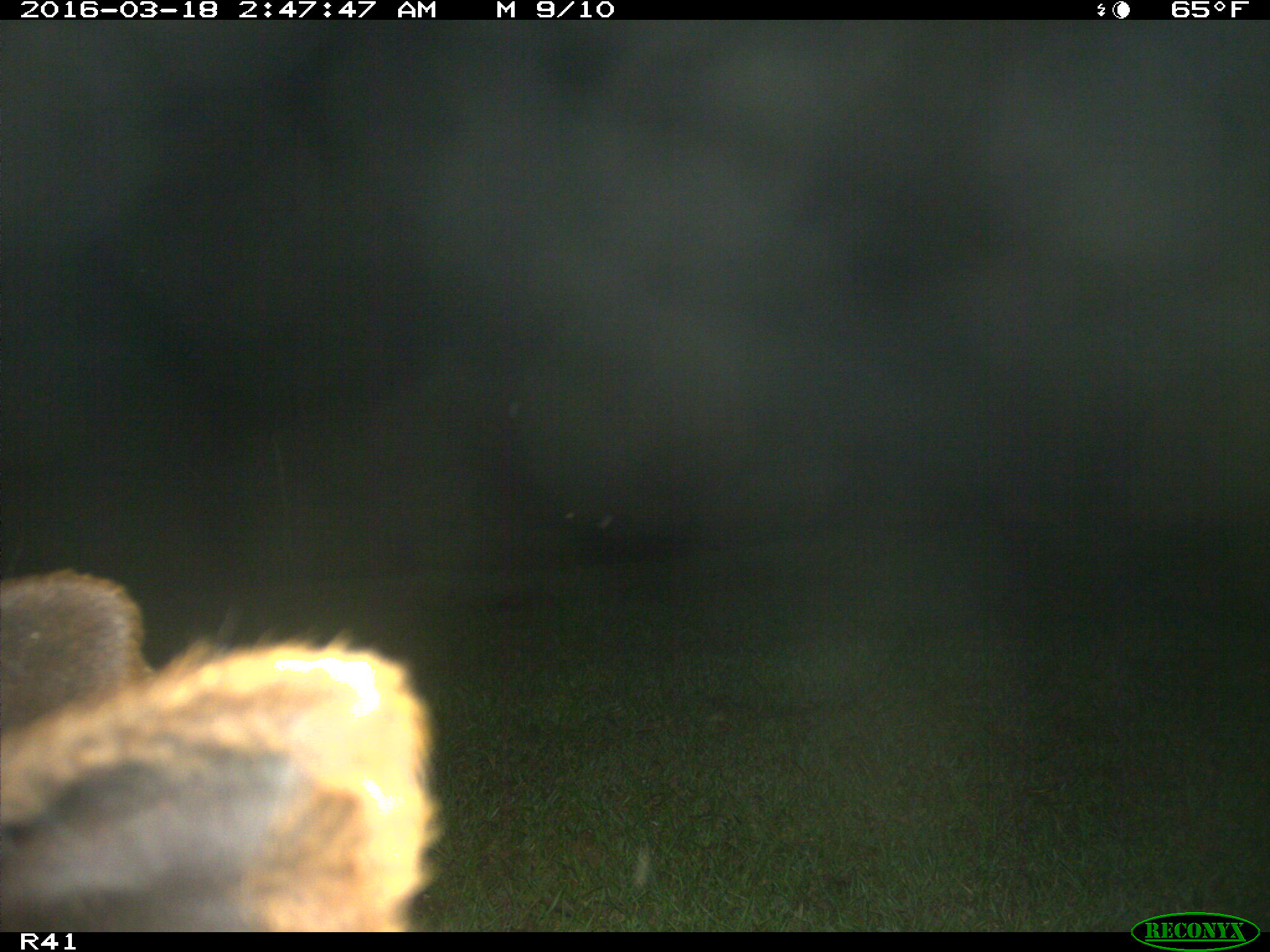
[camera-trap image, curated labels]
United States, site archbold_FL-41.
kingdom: Animalia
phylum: Chordata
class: Mammalia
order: Artiodactyla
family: Bovidae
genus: Bos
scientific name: Bos taurus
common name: domestic cow